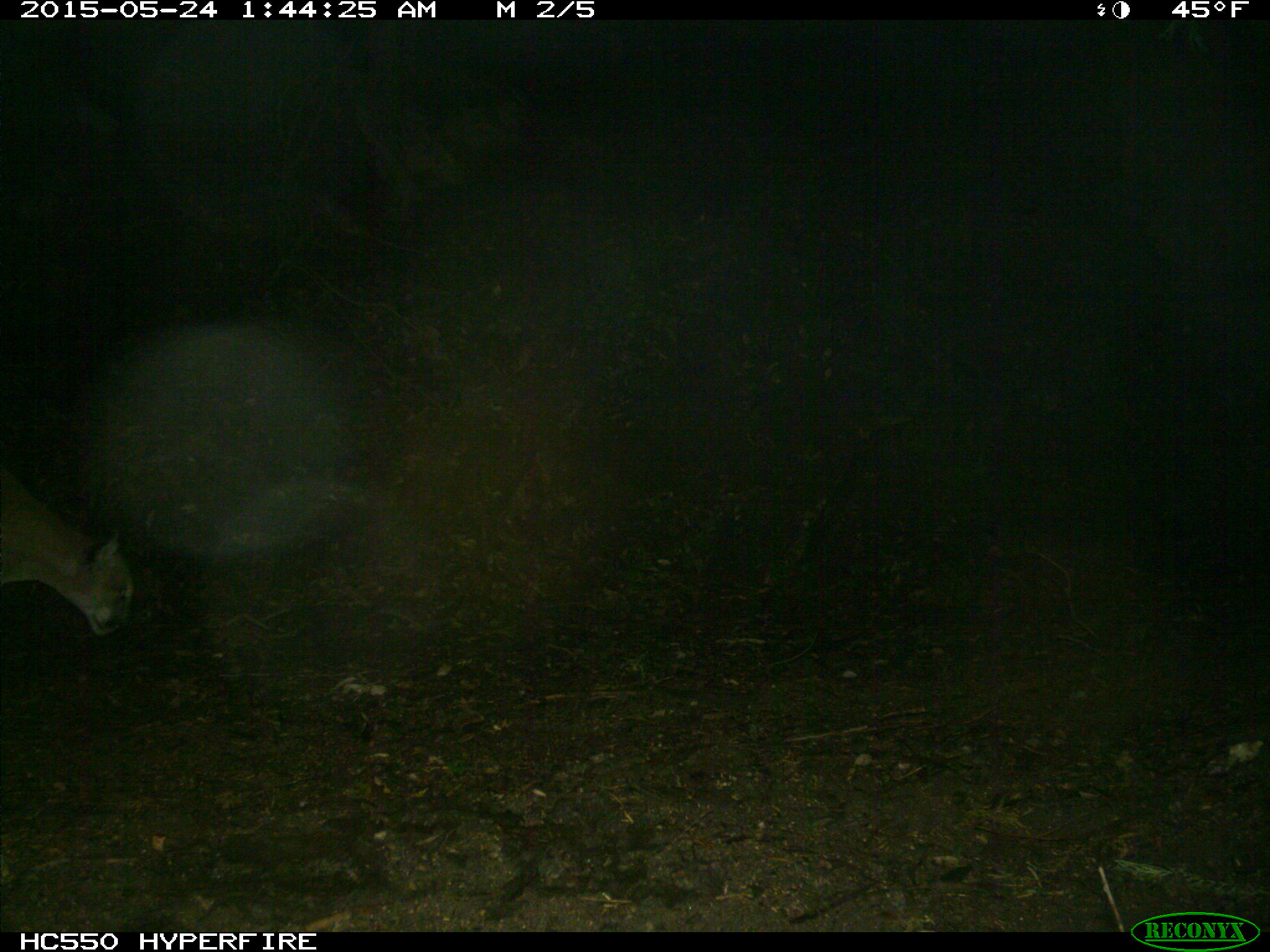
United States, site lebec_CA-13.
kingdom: Animalia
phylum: Chordata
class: Mammalia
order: Carnivora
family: Felidae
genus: Puma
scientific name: Puma concolor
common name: mountain lion